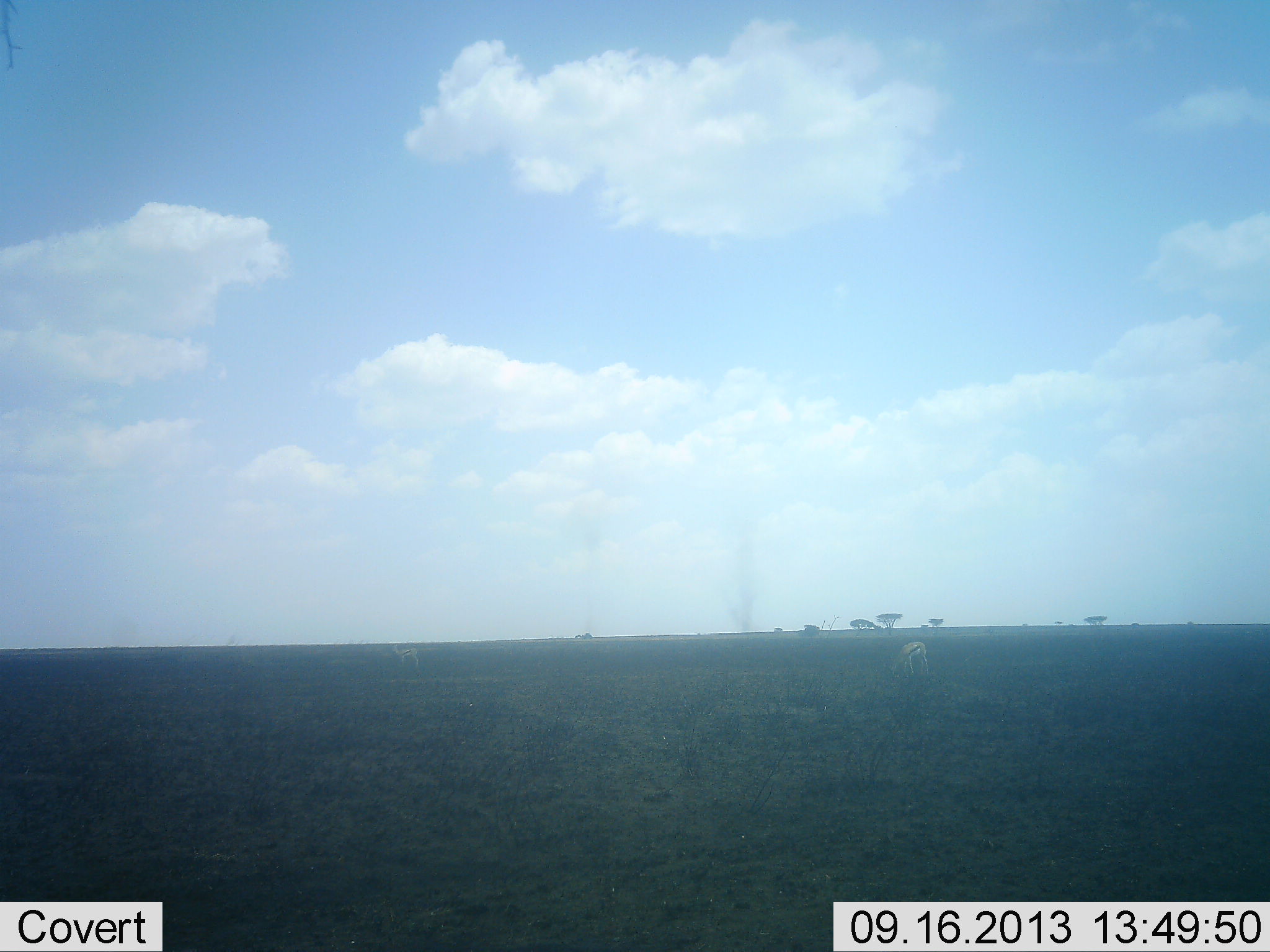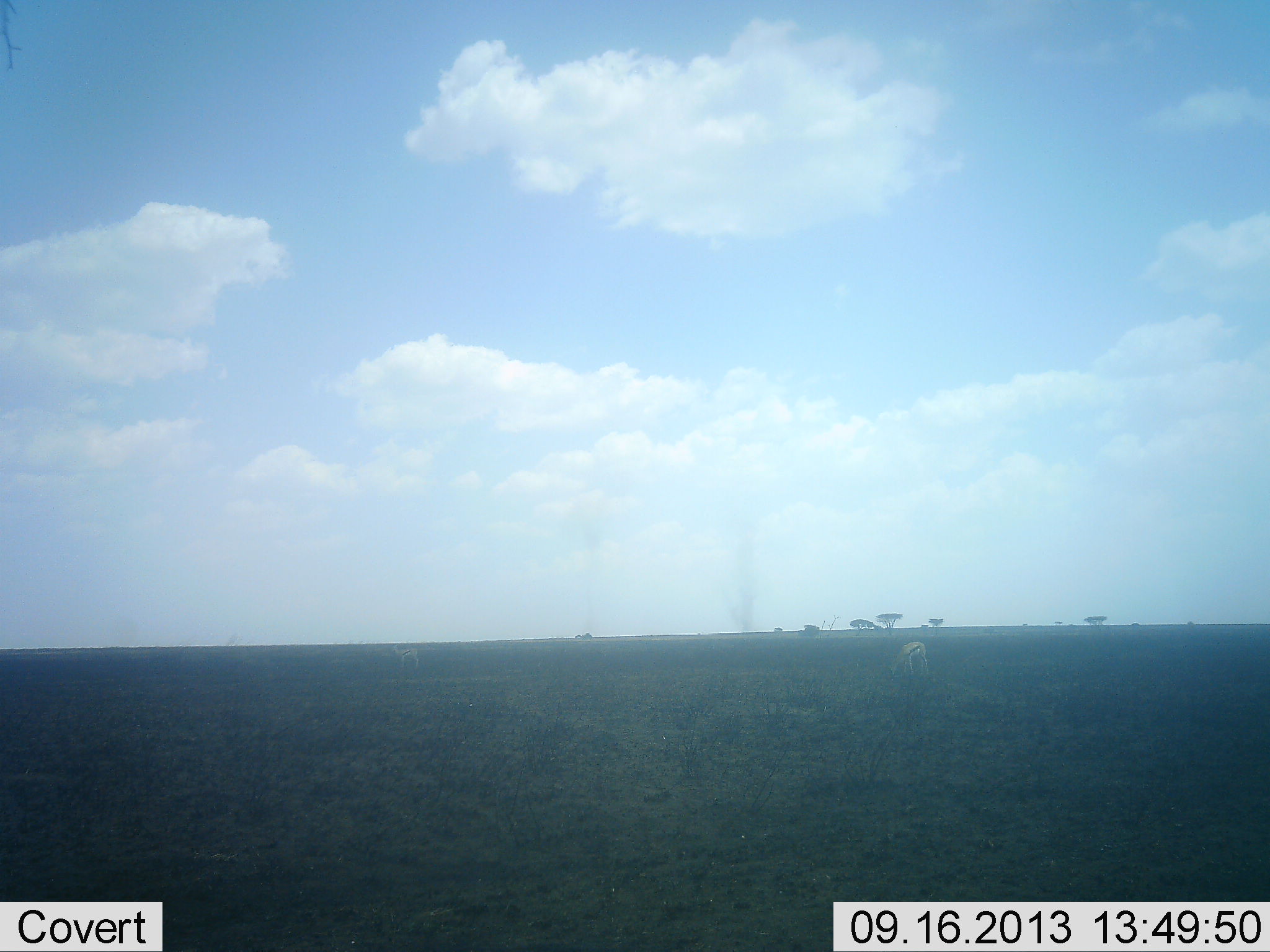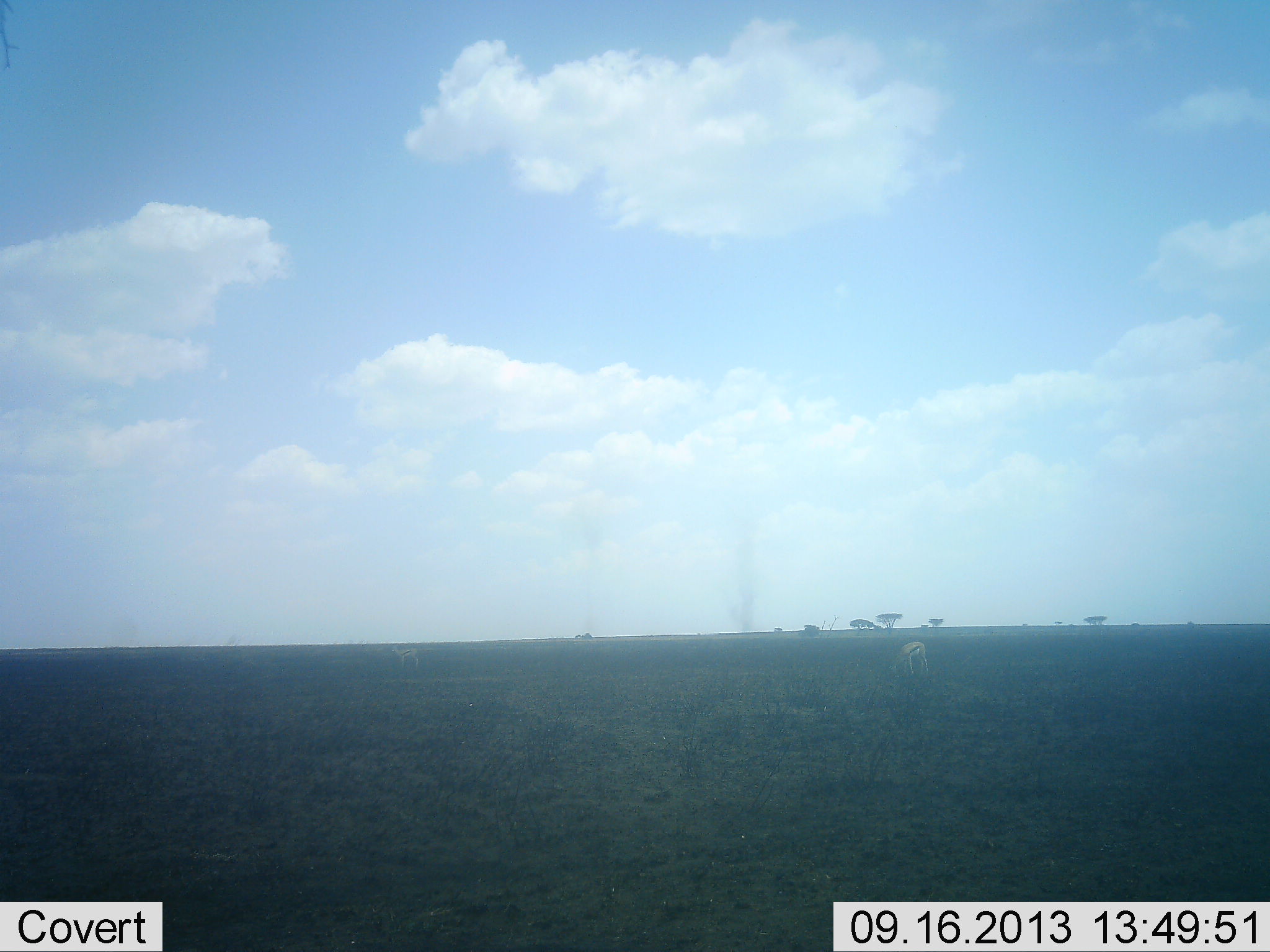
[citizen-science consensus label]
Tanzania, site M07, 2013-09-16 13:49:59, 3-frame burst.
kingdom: Animalia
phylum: Chordata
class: Mammalia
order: Artiodactyla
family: Bovidae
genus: Eudorcas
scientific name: Eudorcas thomsonii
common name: thomson's gazelle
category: gazellethomsons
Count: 1.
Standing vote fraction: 50%.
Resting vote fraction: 0%.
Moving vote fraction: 0%.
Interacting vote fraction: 0%.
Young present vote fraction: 0%.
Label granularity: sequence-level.